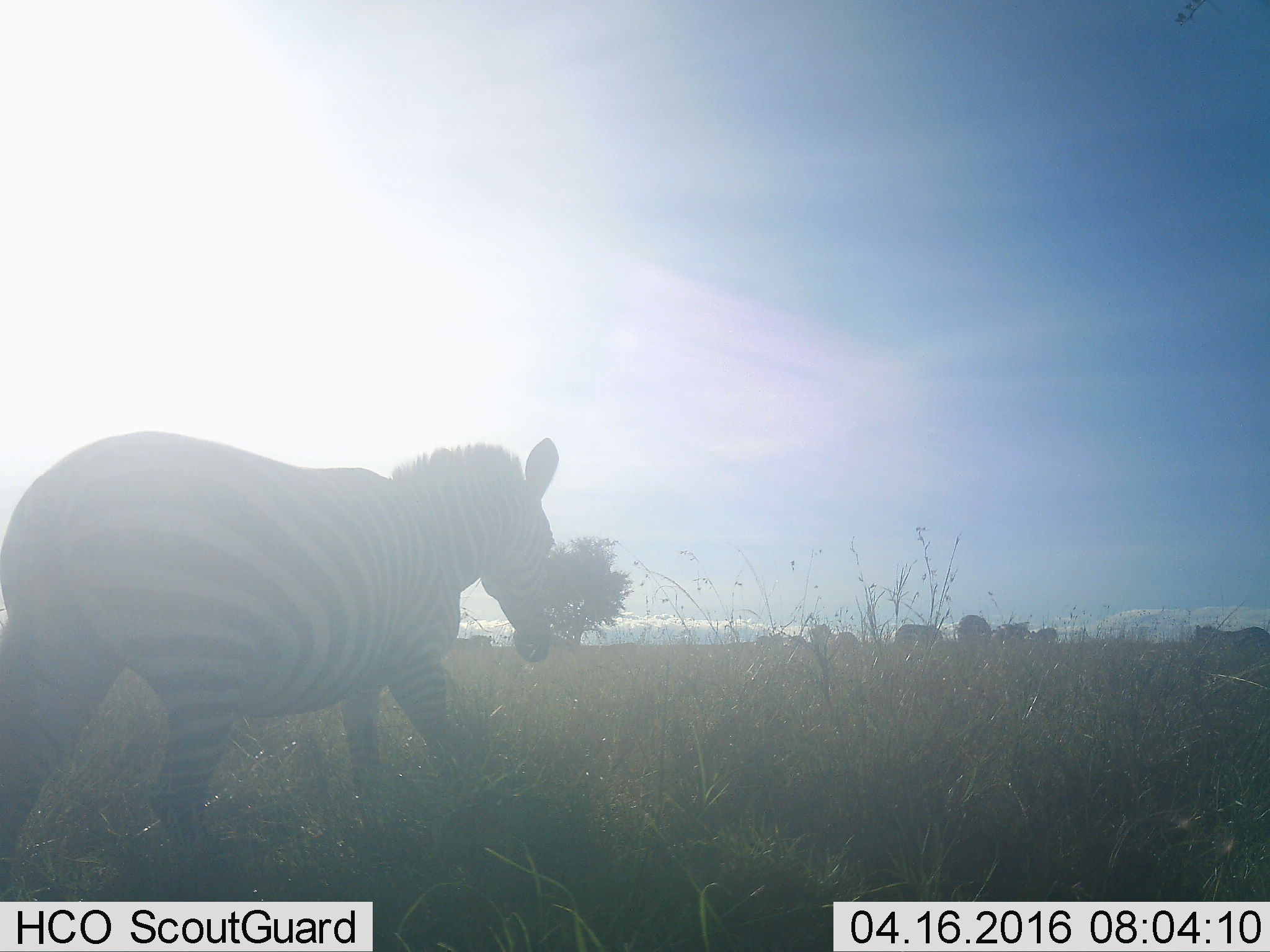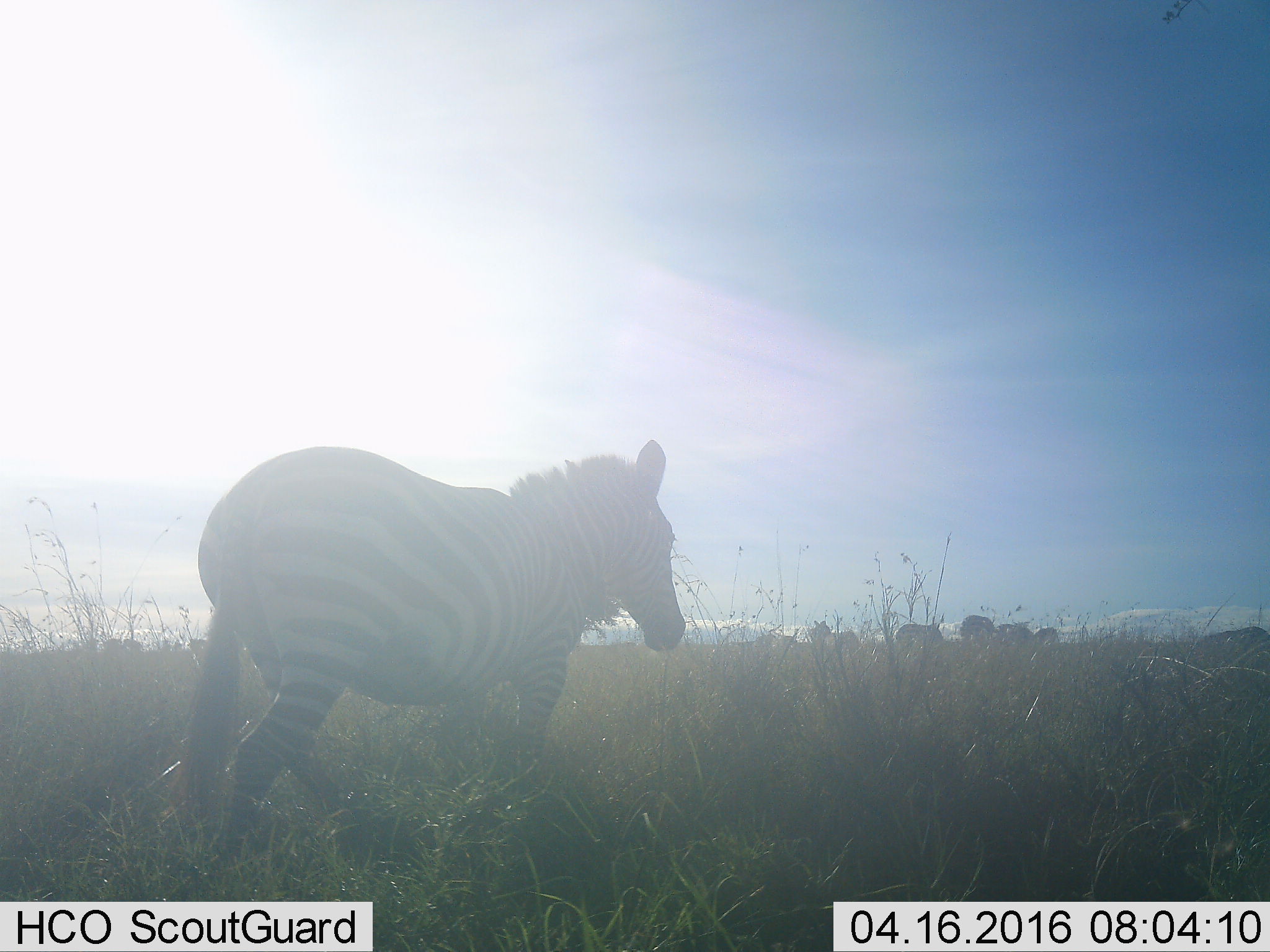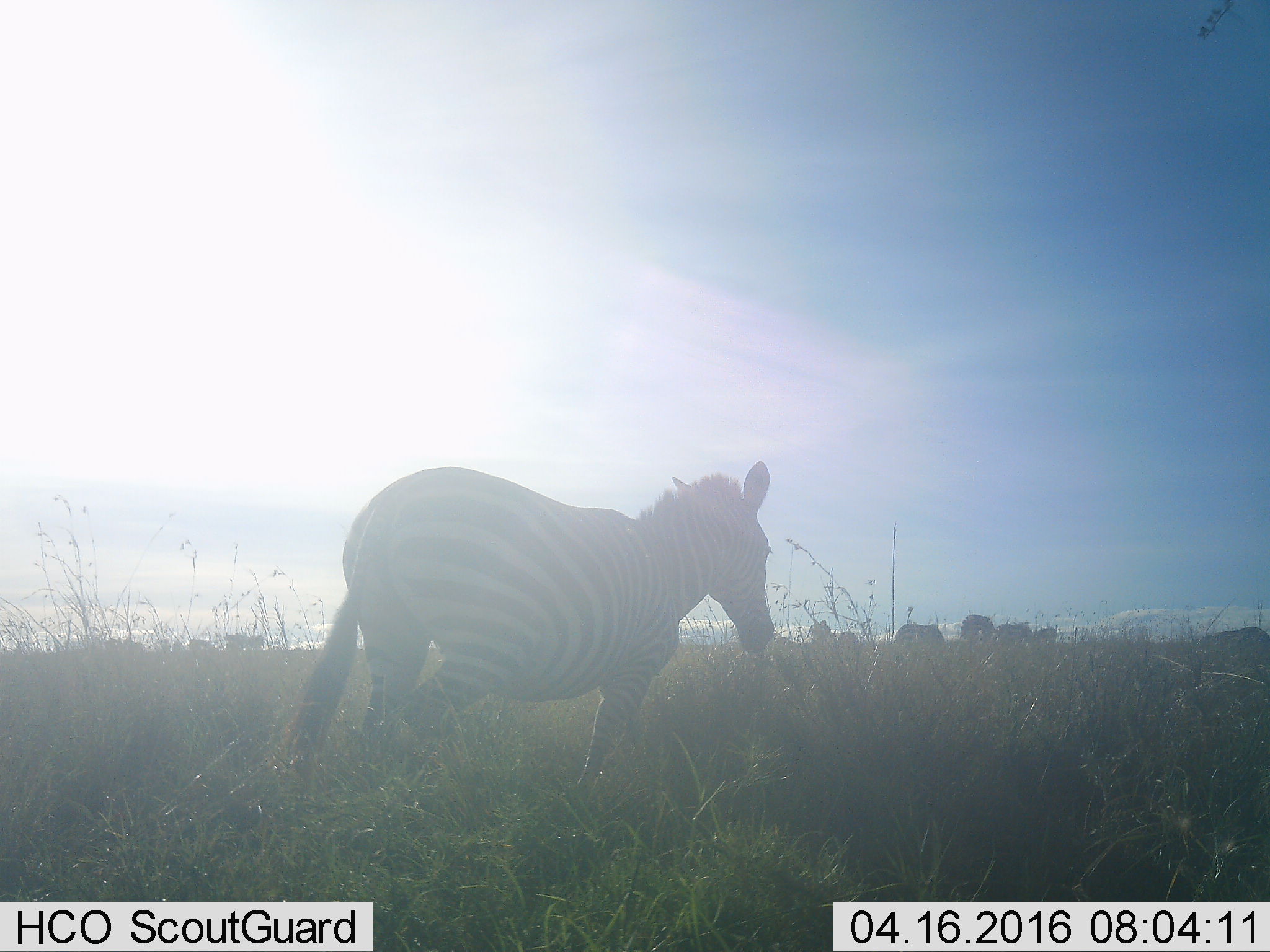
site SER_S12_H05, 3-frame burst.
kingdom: Animalia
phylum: Chordata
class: Mammalia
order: Perissodactyla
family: Equidae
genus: Equus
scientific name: Equus quagga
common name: plains zebra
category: zebraplains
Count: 1.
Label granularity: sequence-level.